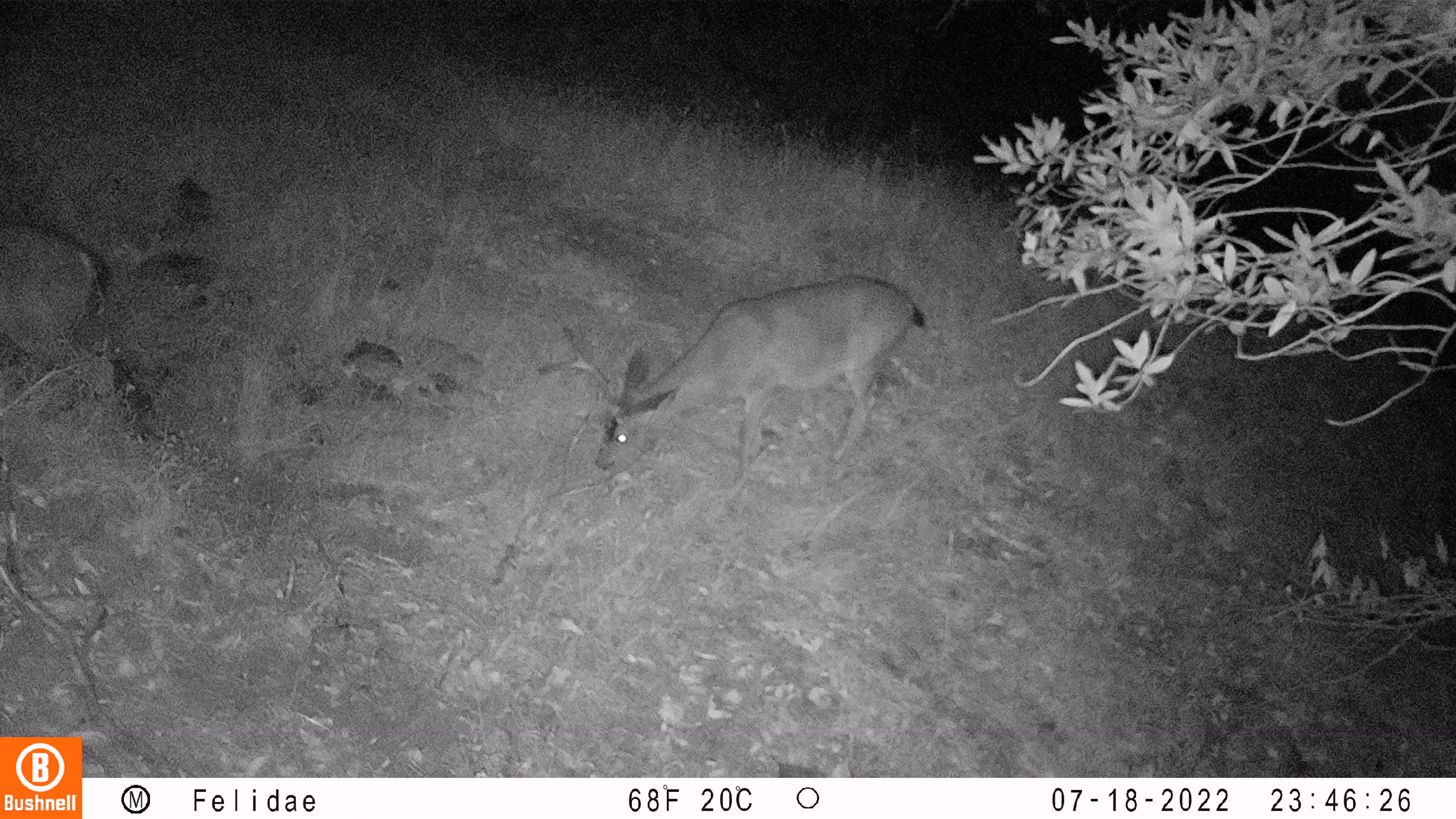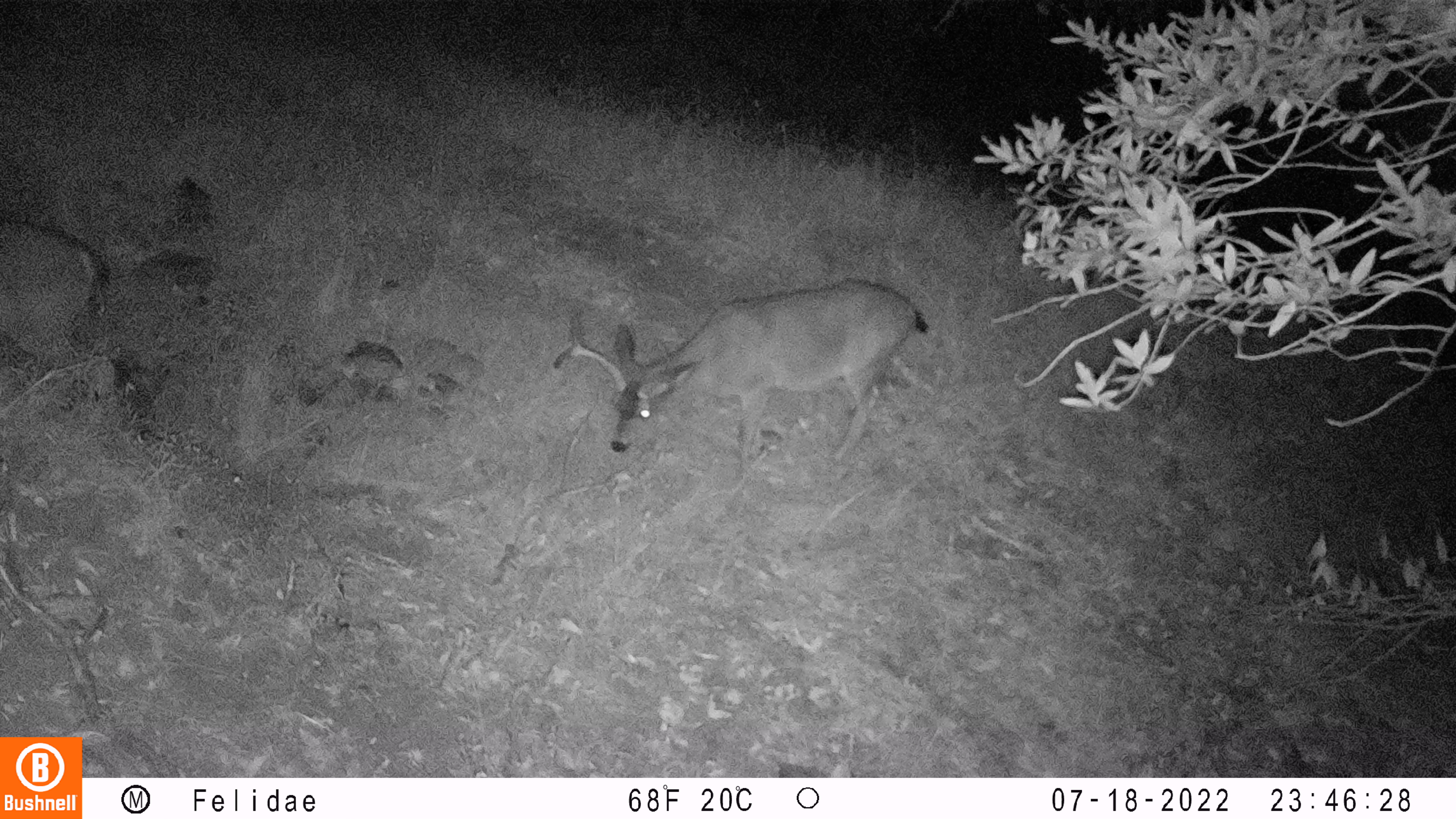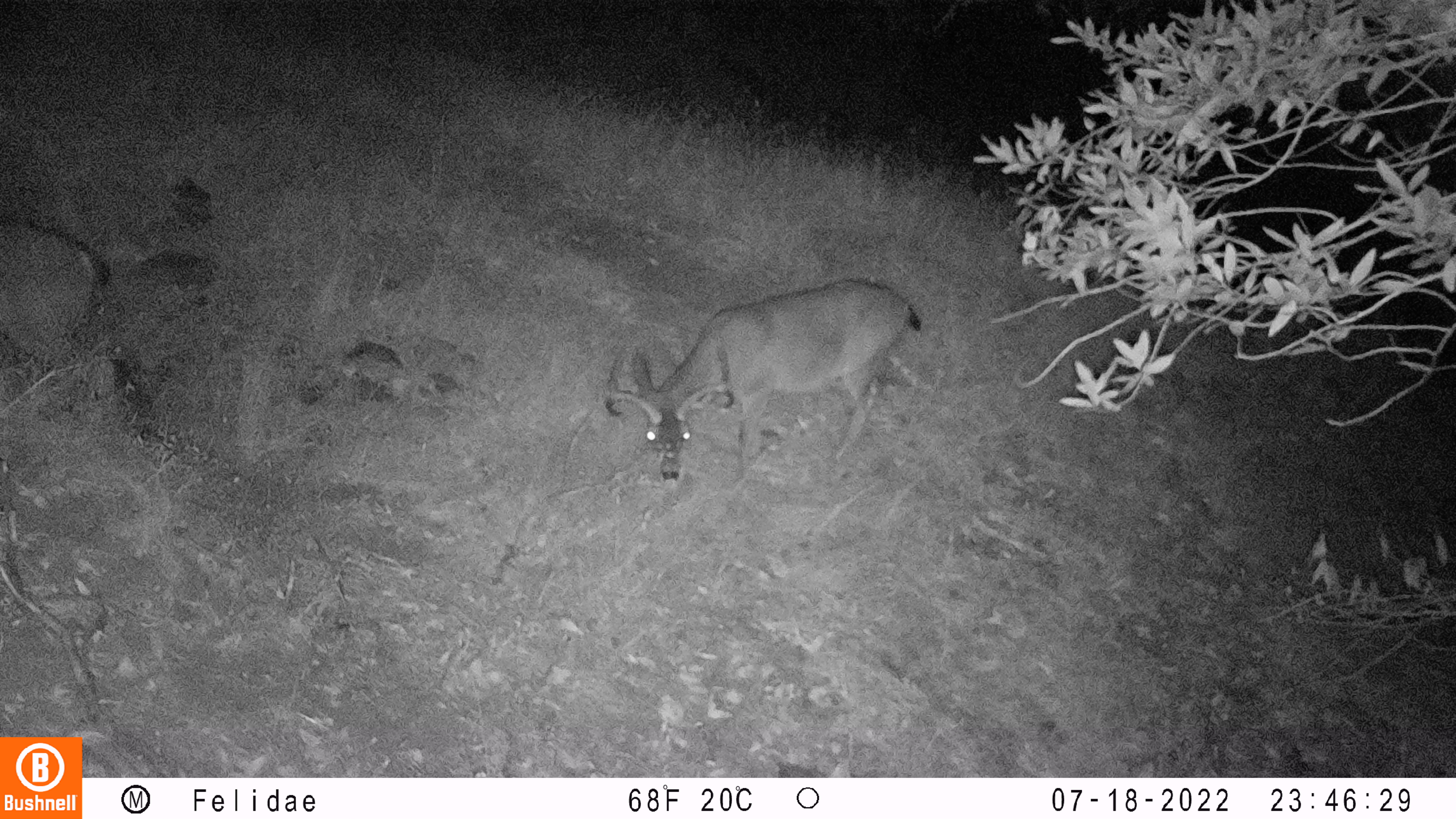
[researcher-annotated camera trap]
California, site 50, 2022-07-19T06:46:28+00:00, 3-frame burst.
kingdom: Animalia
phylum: Chordata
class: Mammalia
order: Artiodactyla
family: Cervidae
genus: Odocoileus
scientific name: Odocoileus hemionus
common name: mule deer